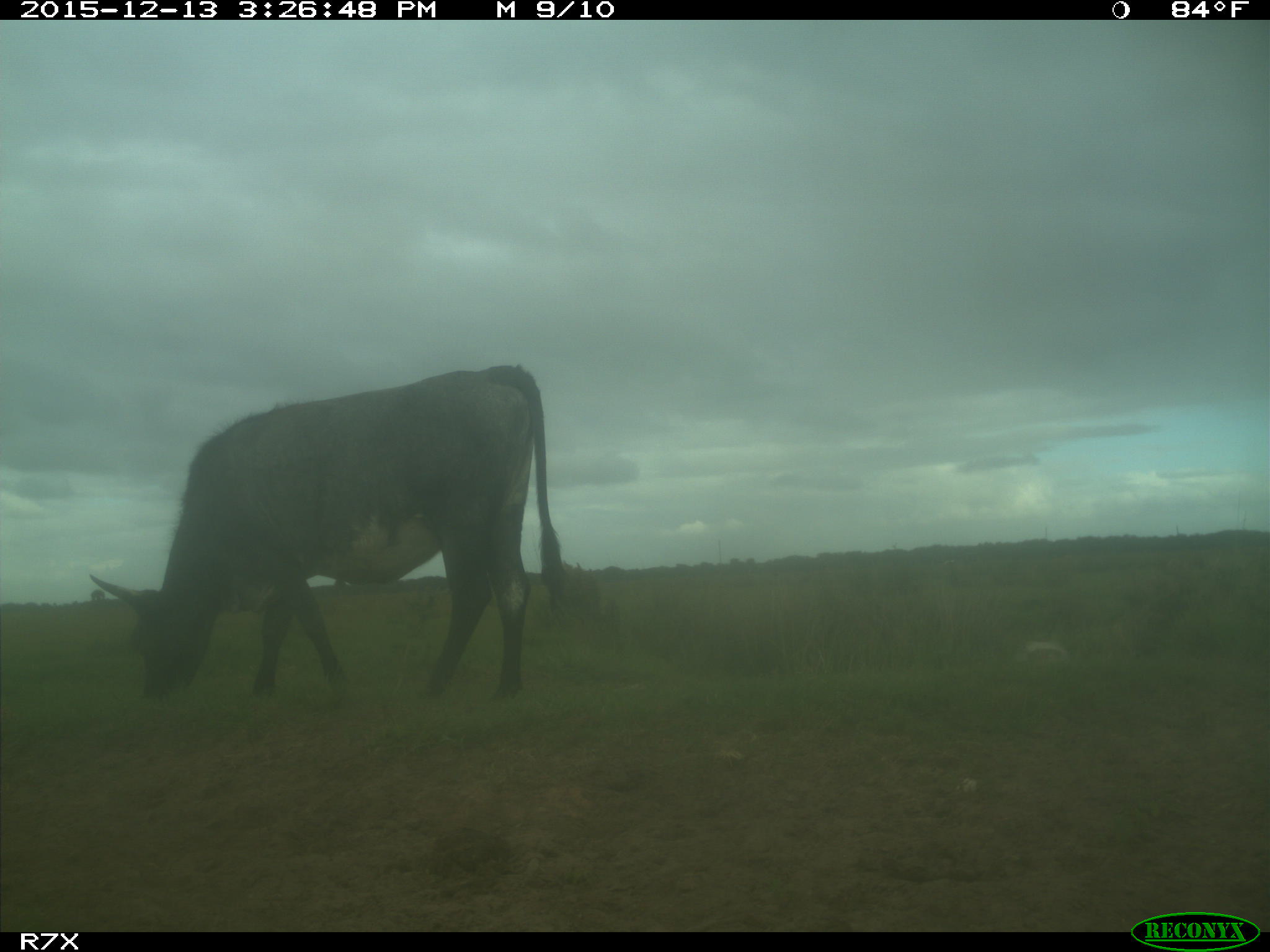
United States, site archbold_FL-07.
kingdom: Animalia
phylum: Chordata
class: Mammalia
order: Artiodactyla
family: Bovidae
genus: Bos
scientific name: Bos taurus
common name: domestic cow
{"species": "Bos taurus (domestic cow)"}